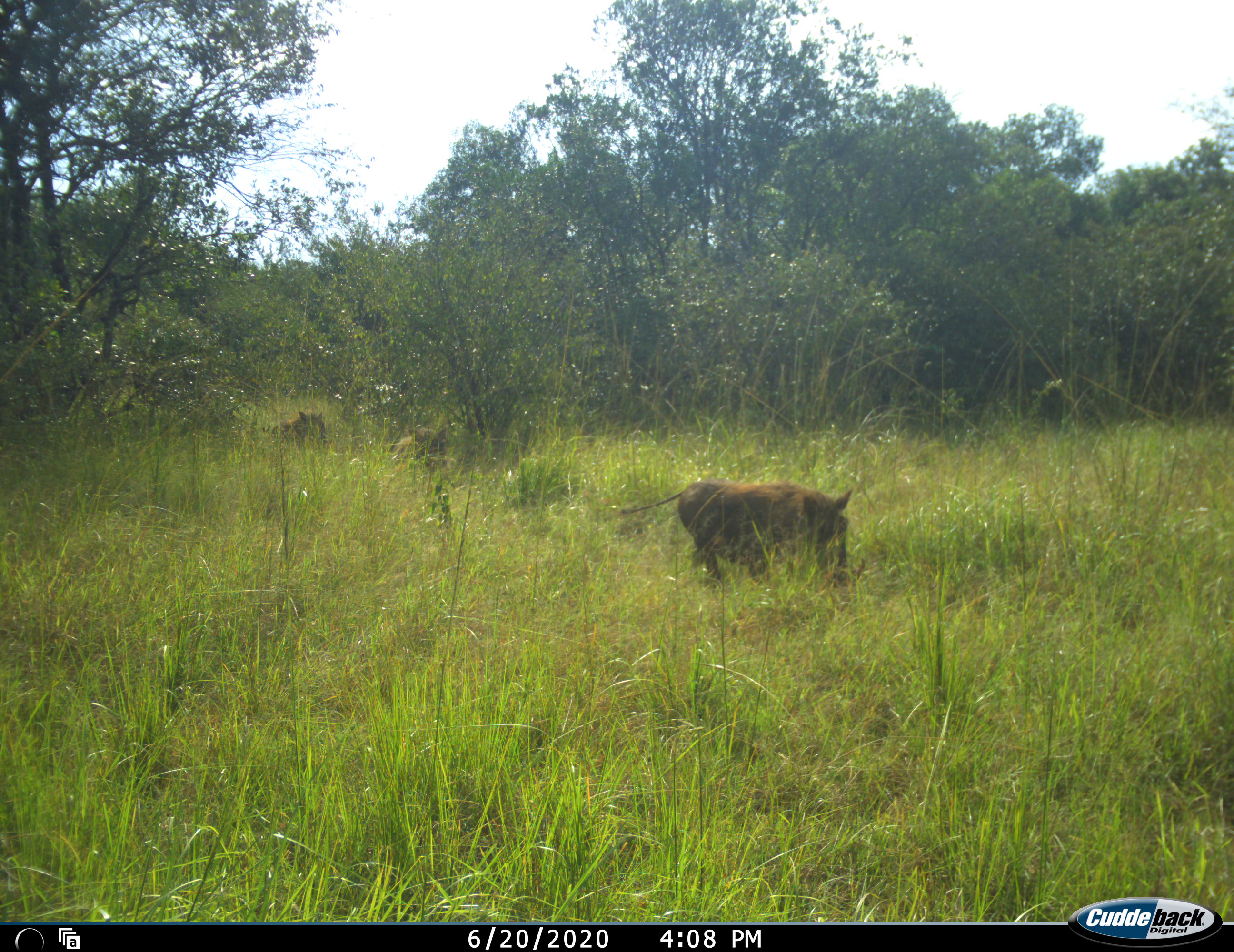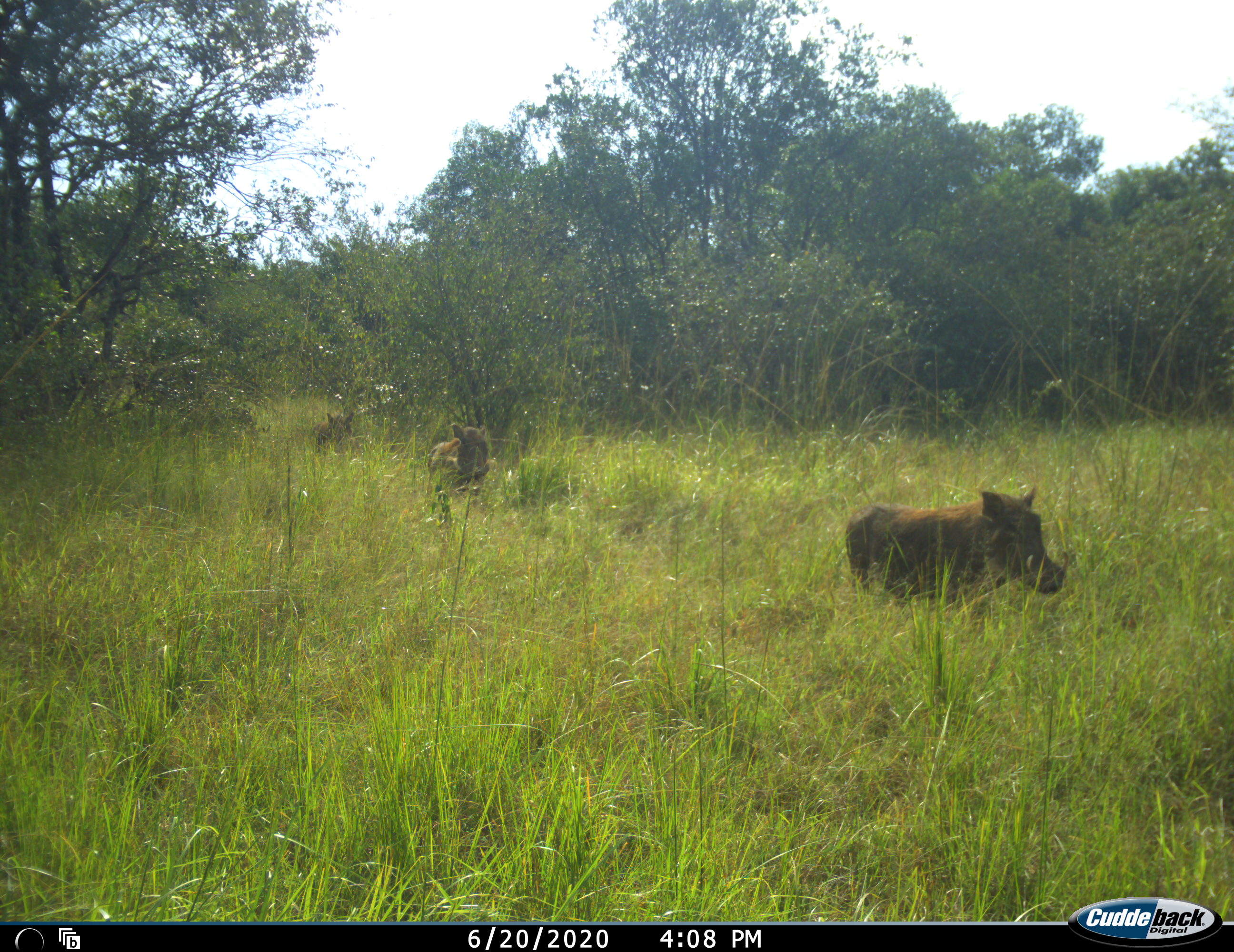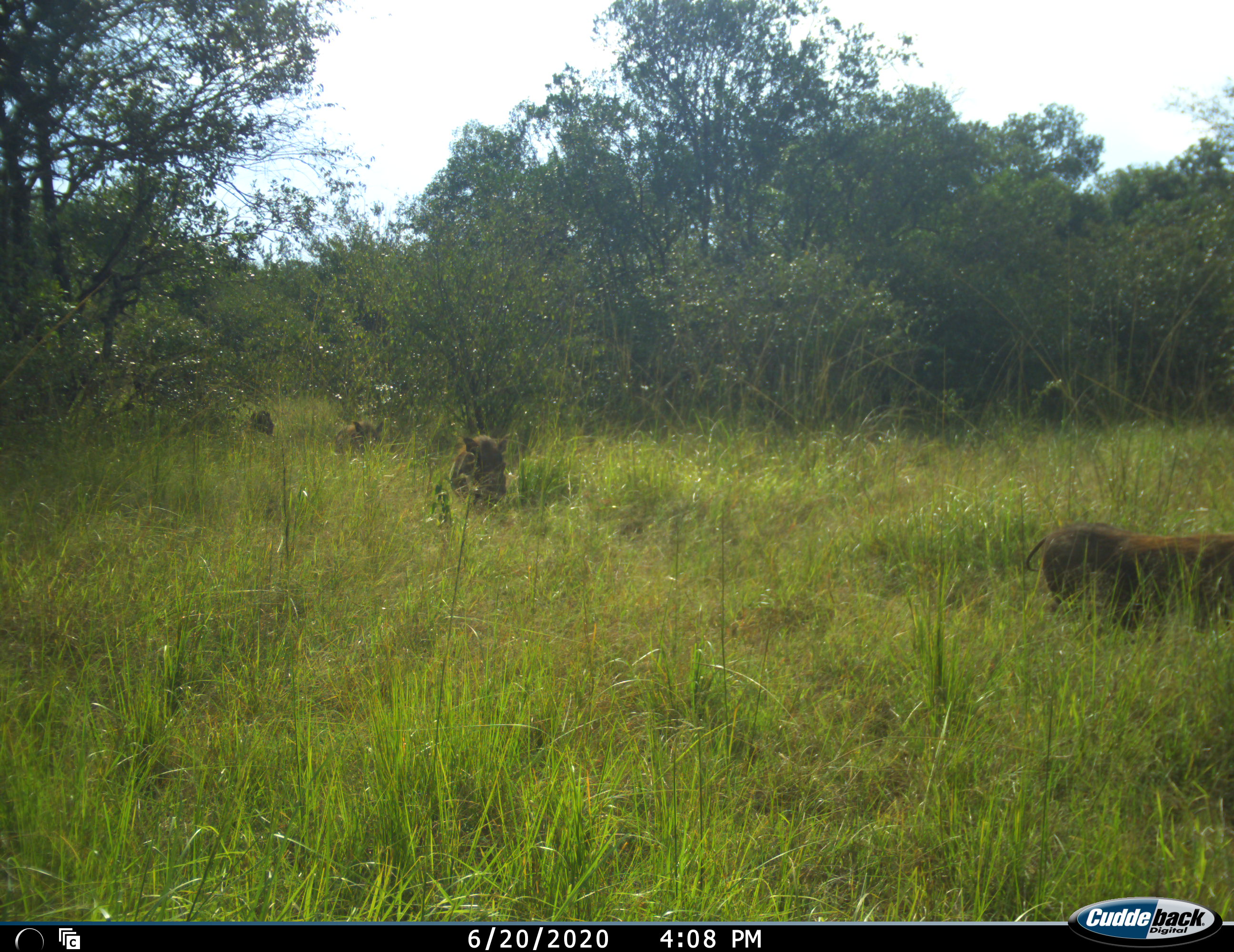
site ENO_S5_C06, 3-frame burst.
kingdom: Animalia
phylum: Chordata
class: Mammalia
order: Artiodactyla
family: Suidae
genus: Phacochoerus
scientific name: Phacochoerus africanus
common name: warthog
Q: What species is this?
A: Warthog (Phacochoerus africanus).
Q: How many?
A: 4.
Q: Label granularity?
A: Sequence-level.